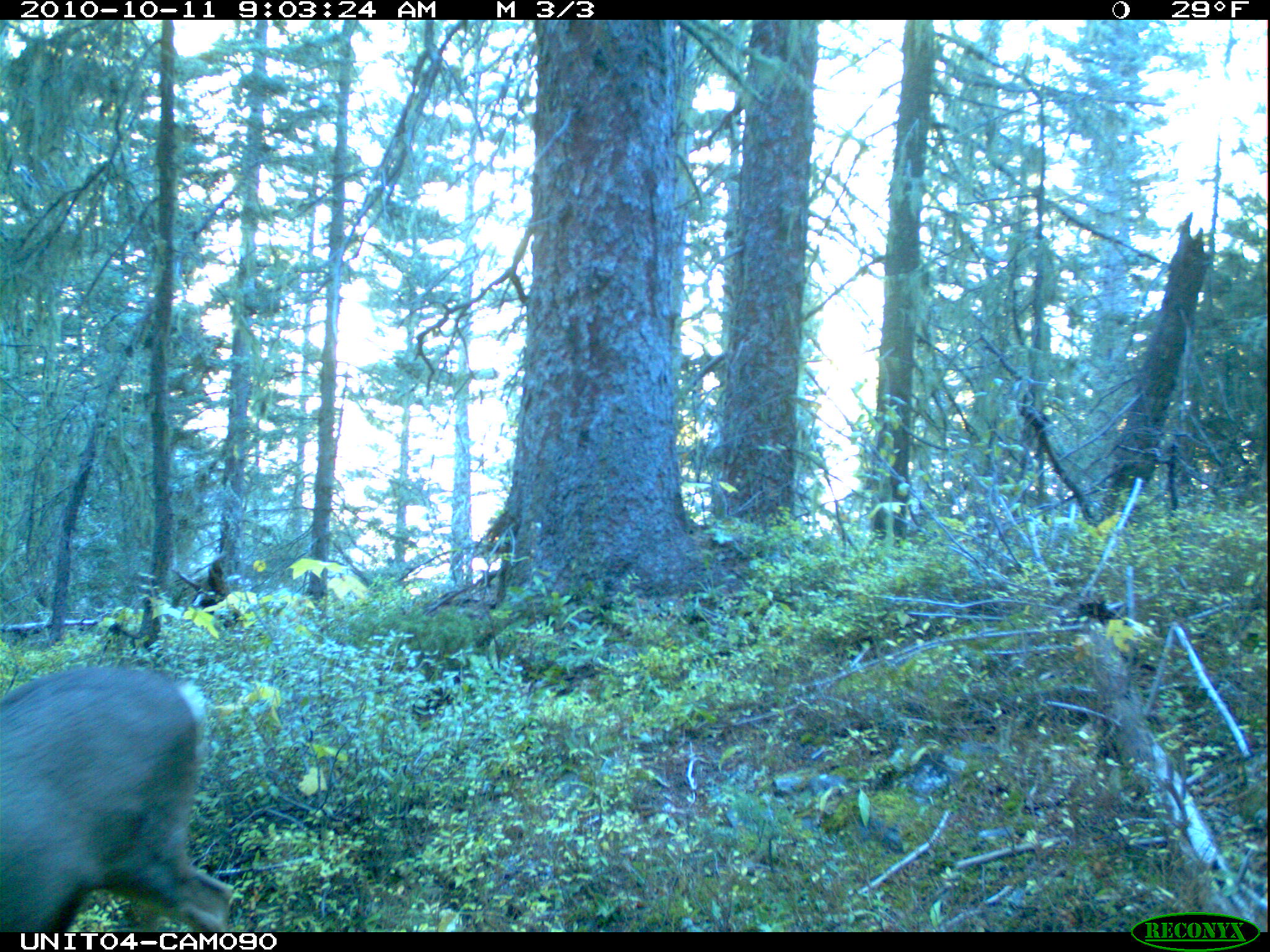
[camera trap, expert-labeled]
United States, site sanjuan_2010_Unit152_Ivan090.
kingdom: Animalia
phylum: Chordata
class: Mammalia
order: Artiodactyla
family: Cervidae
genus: Odocoileus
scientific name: Odocoileus hemionus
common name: mule deer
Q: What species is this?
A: Odocoileus hemionus (mule deer).